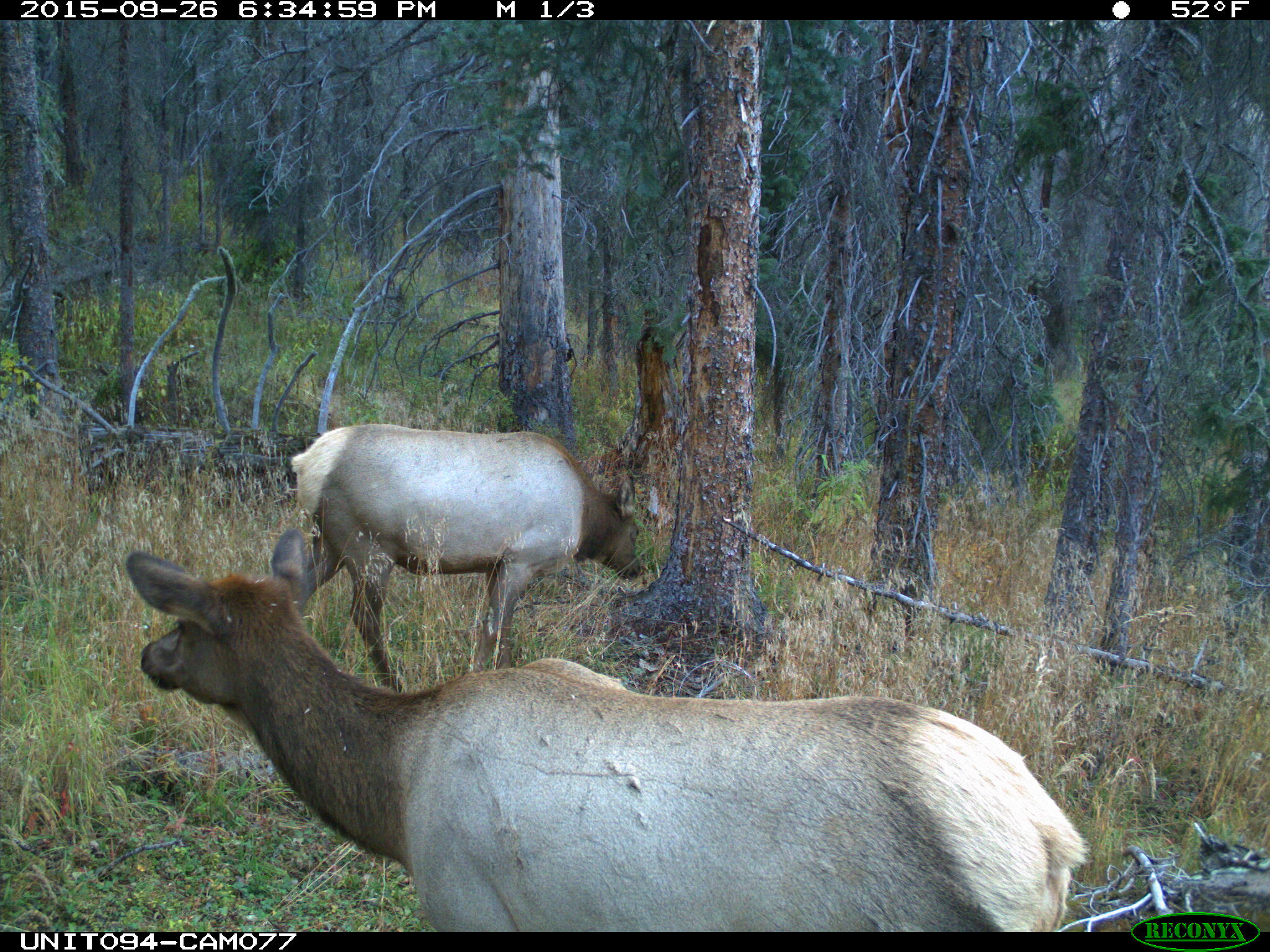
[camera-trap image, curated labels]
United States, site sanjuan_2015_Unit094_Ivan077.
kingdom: Animalia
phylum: Chordata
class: Mammalia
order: Artiodactyla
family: Cervidae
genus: Cervus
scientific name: Cervus elaphus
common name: red deer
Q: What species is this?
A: Cervus elaphus (red deer).